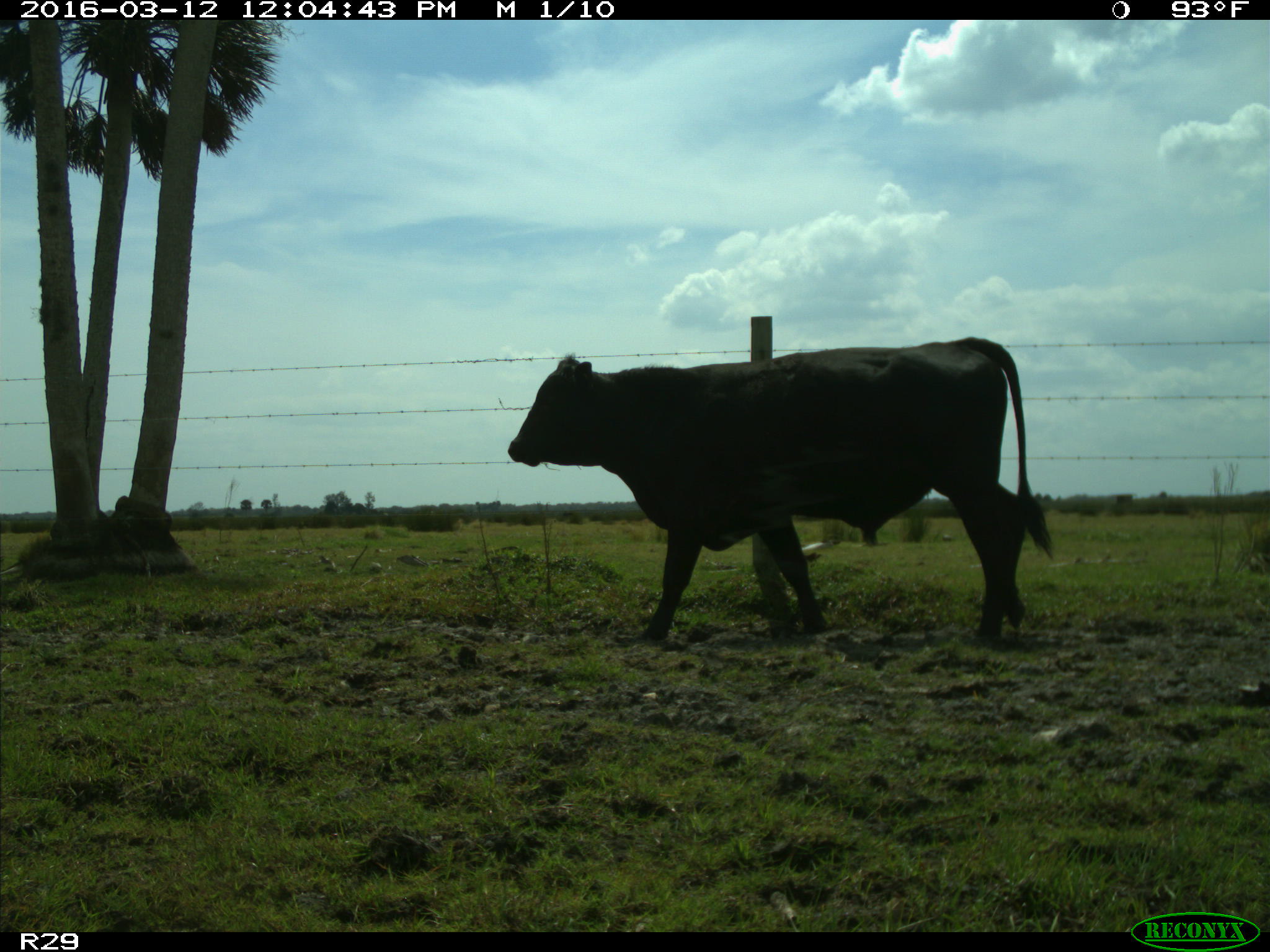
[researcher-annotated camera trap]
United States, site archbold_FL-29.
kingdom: Animalia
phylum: Chordata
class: Mammalia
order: Artiodactyla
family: Bovidae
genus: Bos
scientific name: Bos taurus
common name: domestic cow